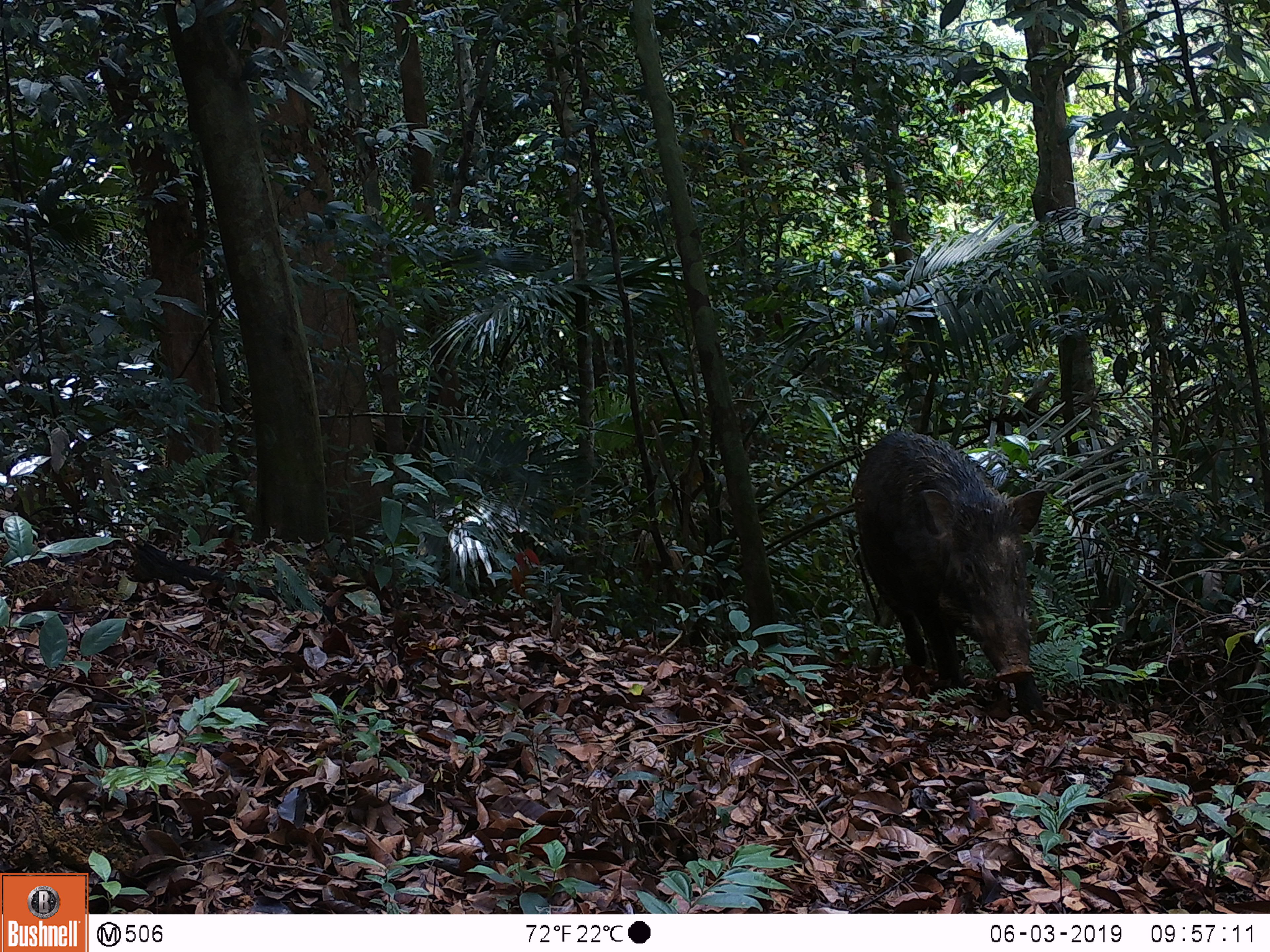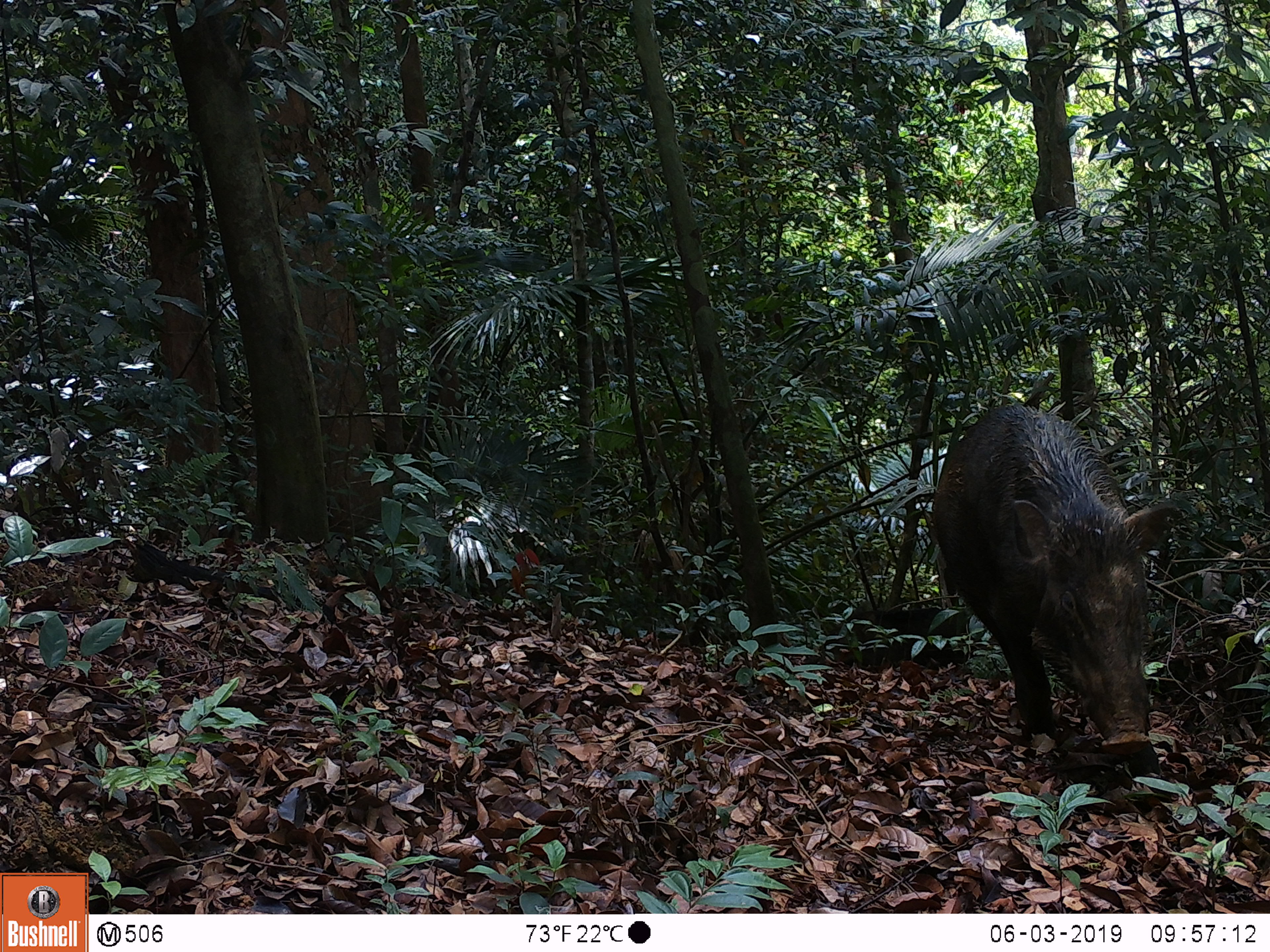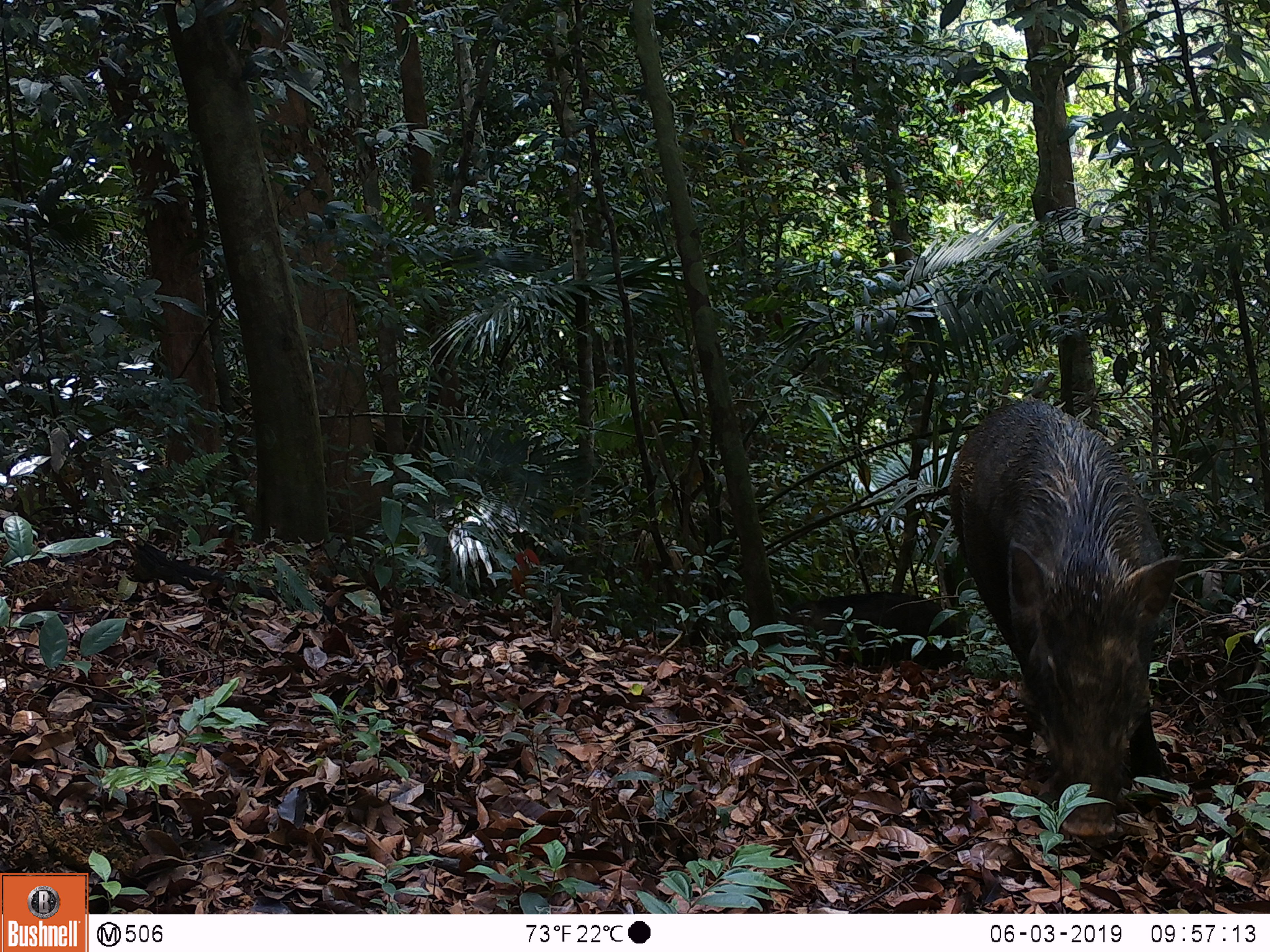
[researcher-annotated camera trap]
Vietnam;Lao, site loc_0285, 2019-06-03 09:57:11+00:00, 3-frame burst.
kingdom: Animalia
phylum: Chordata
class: Mammalia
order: Artiodactyla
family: Suidae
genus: Sus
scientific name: Sus scrofa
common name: eurasian wild pig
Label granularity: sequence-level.